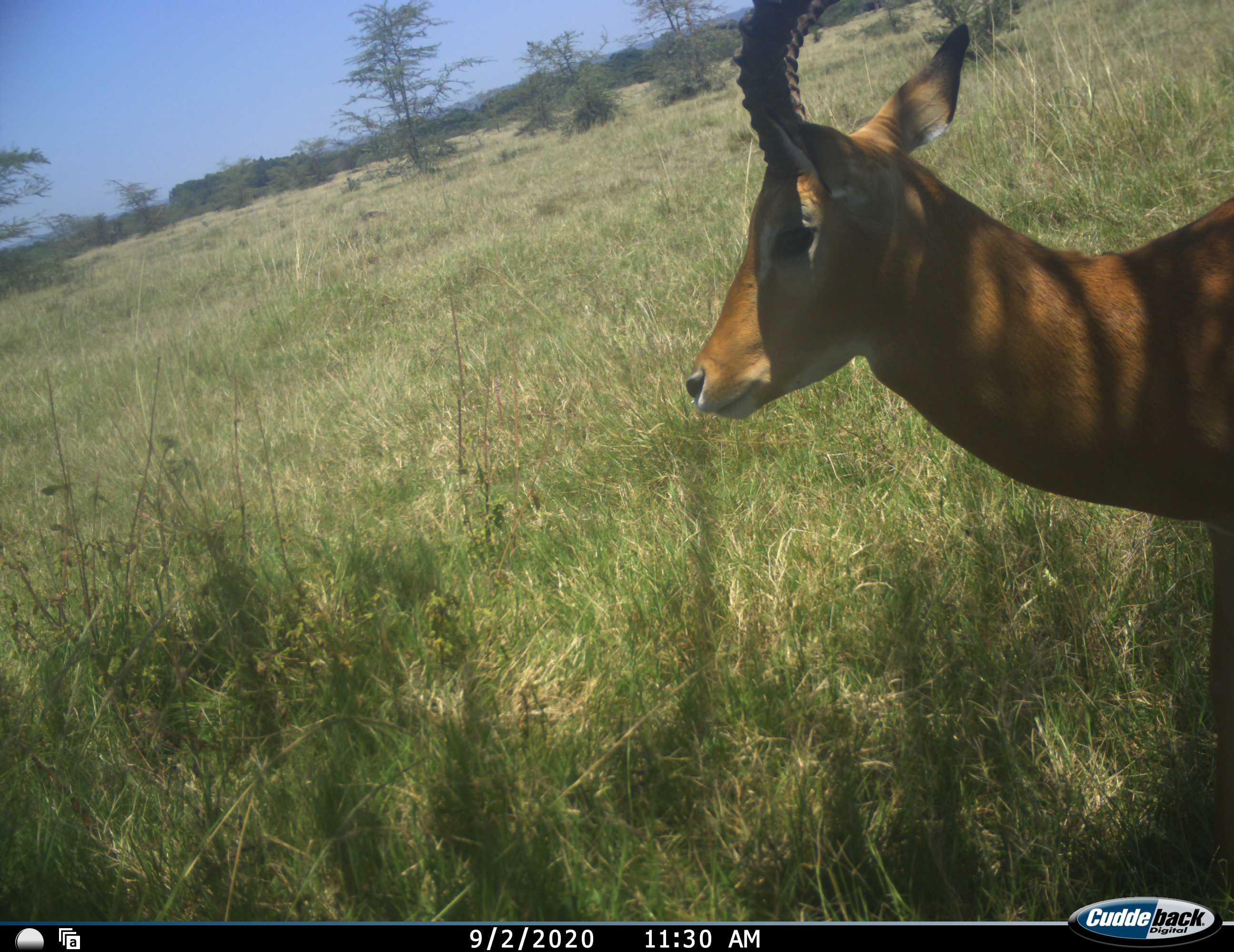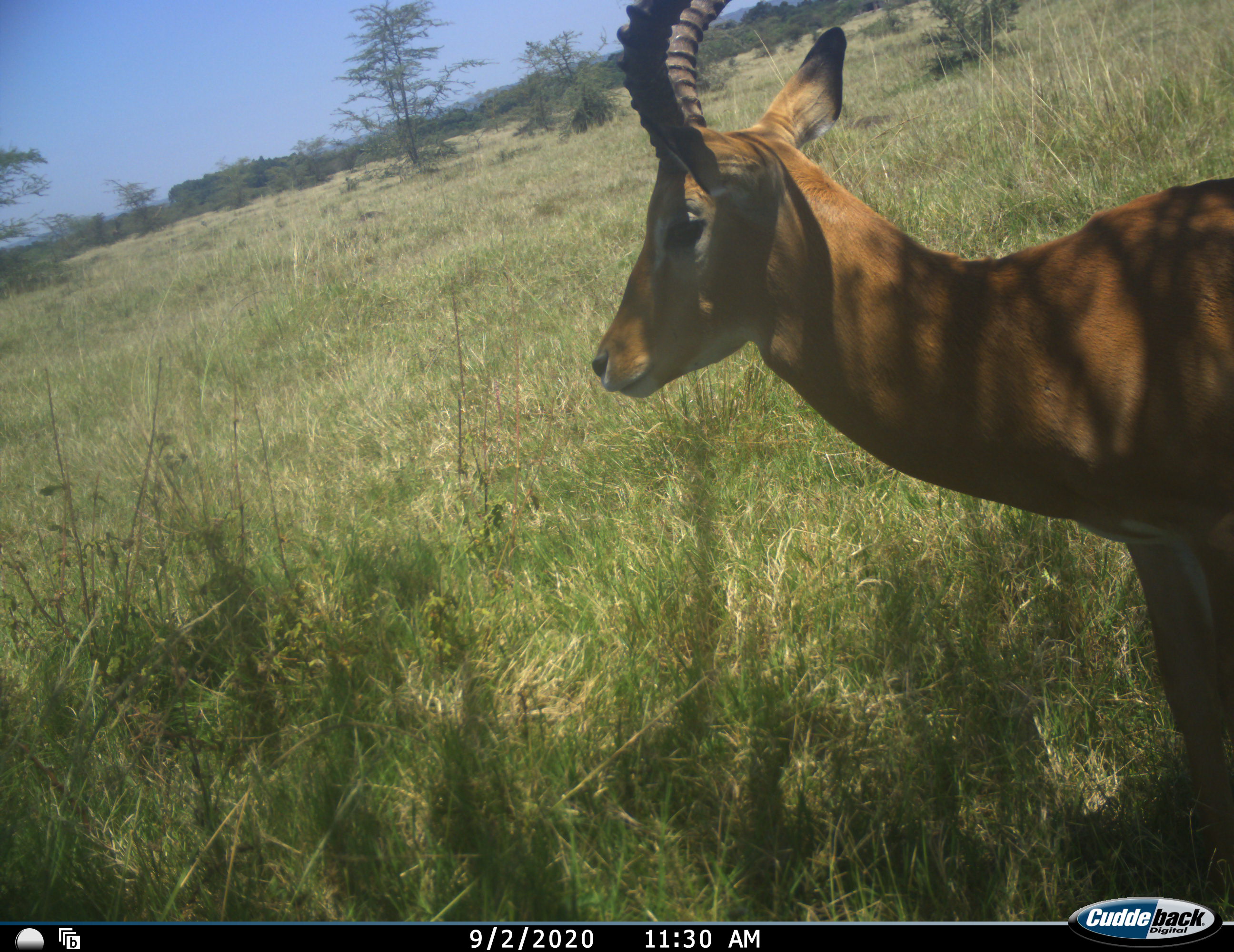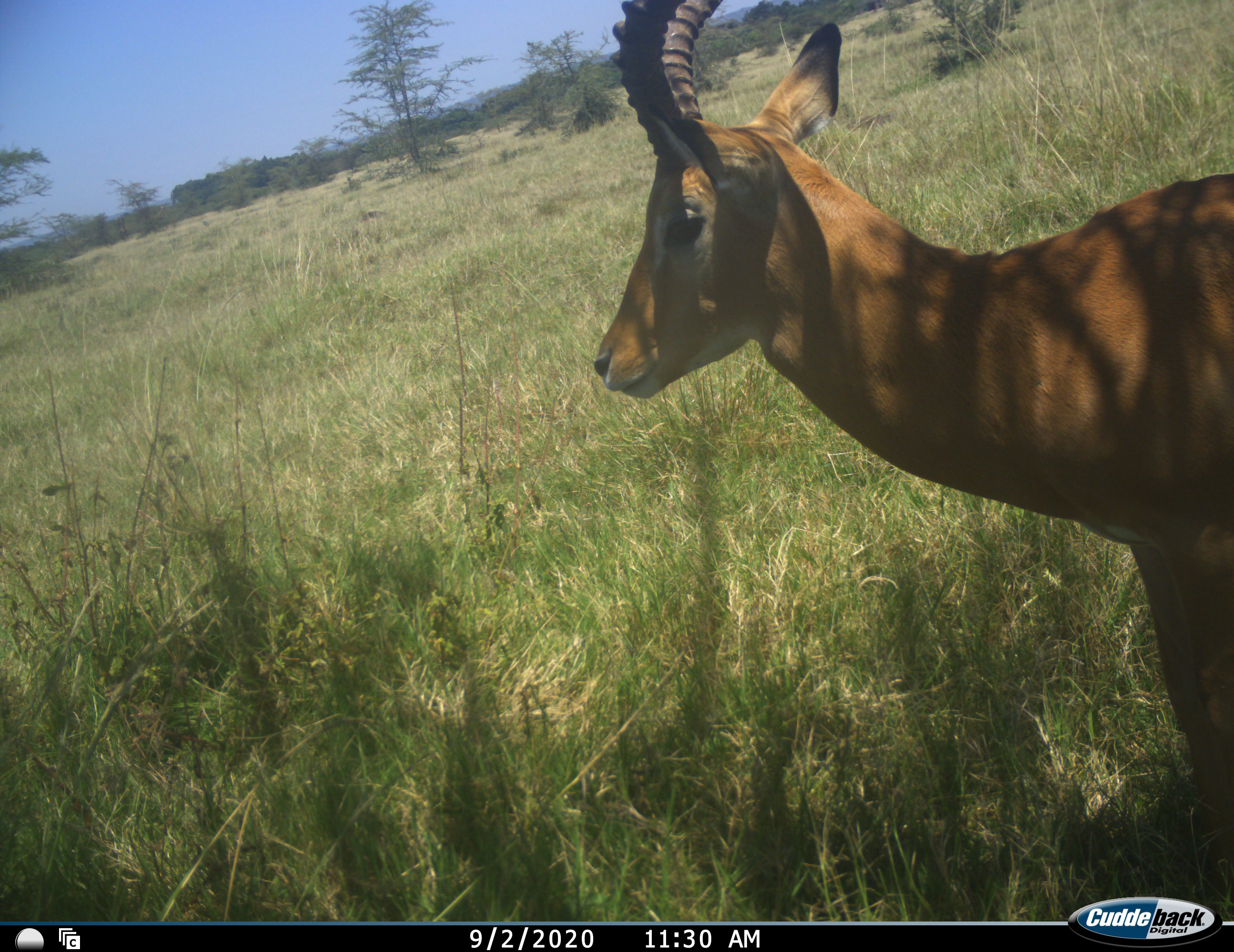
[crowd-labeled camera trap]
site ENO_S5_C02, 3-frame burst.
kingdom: Animalia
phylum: Chordata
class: Mammalia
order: Artiodactyla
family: Bovidae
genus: Aepyceros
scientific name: Aepyceros melampus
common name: impala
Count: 1.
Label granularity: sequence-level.